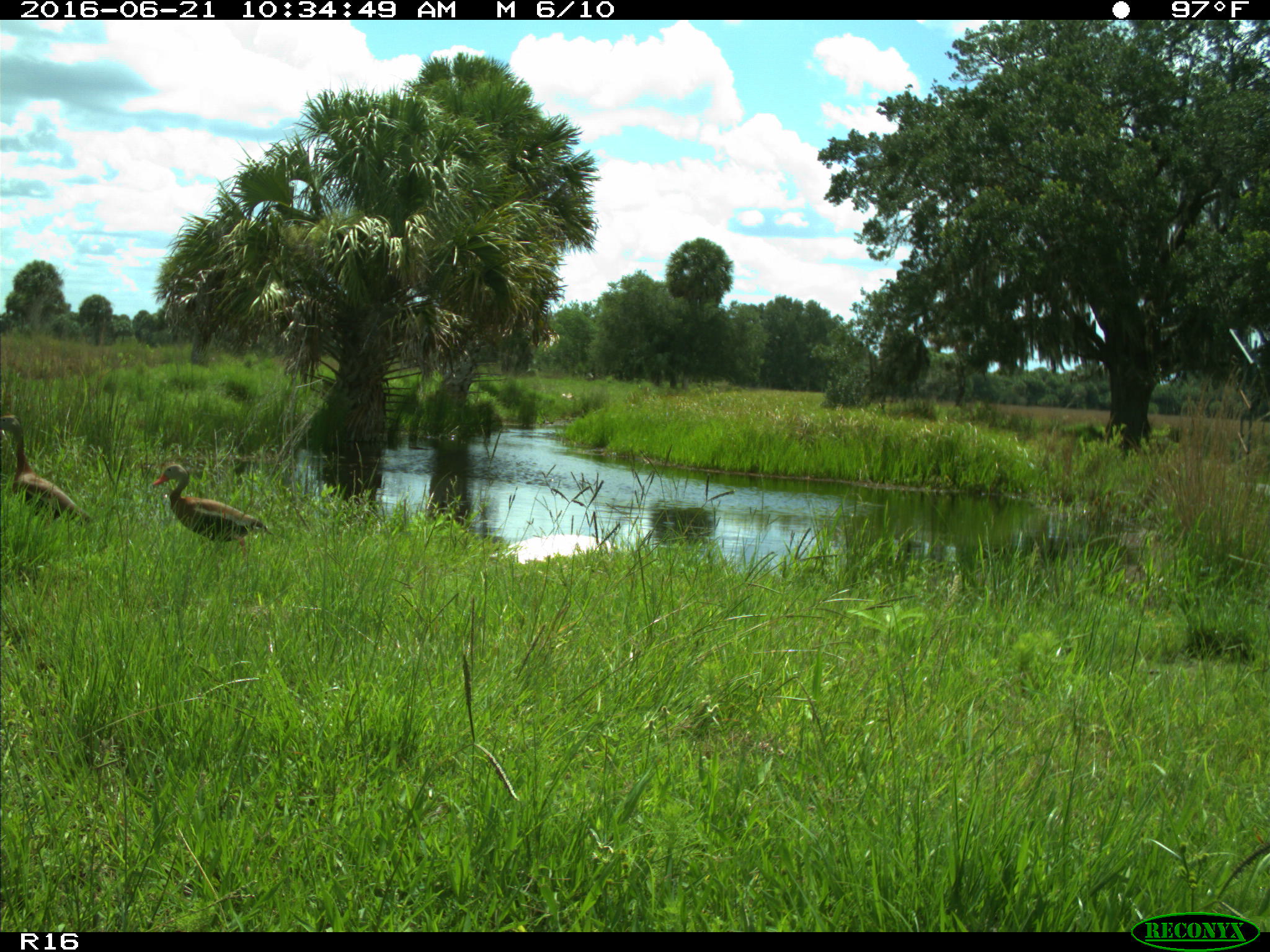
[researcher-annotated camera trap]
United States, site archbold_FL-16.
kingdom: Animalia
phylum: Chordata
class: Aves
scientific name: Aves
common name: birds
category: unidentified bird